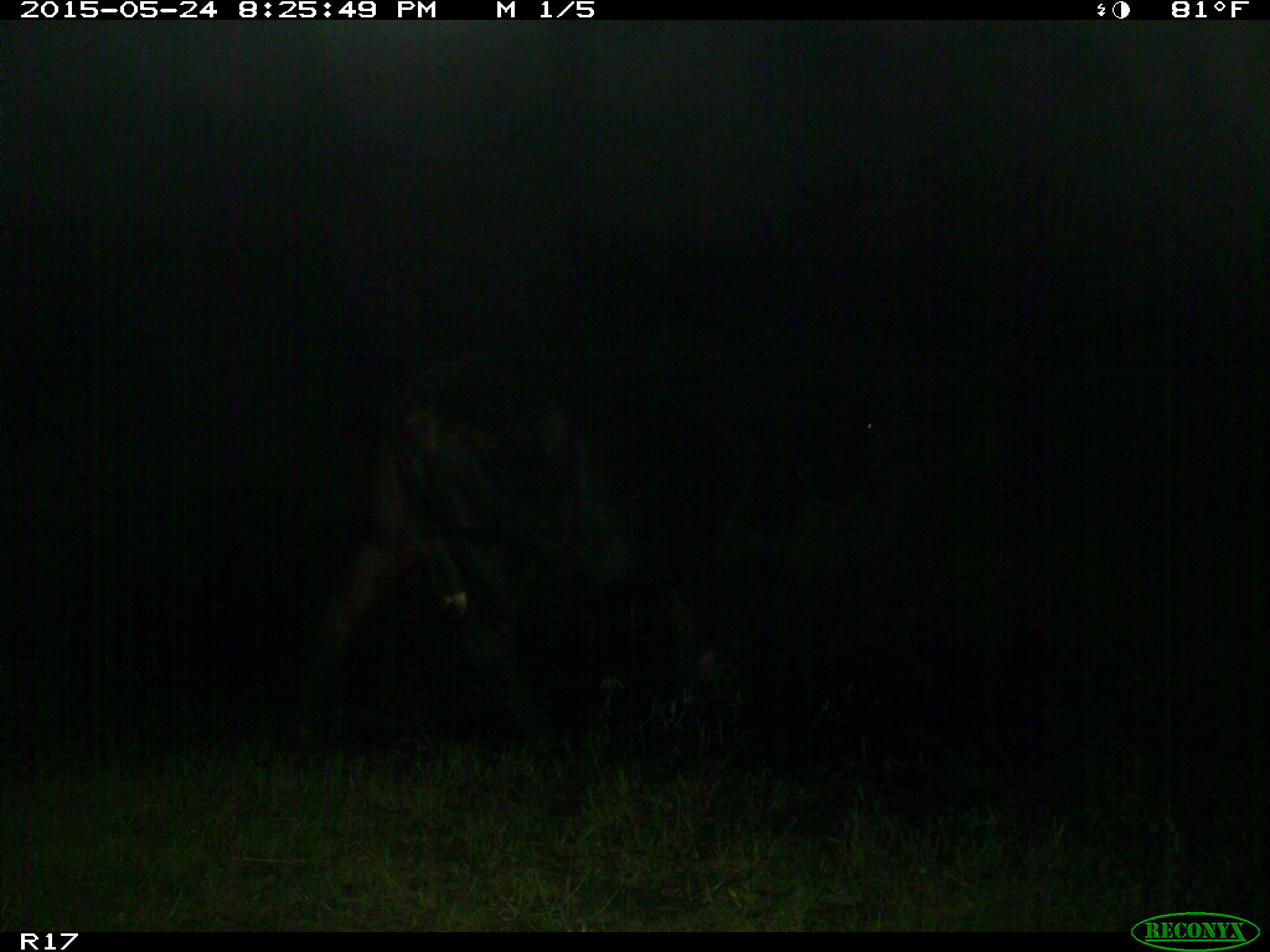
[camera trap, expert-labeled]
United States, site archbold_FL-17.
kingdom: Animalia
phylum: Chordata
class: Mammalia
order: Artiodactyla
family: Bovidae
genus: Bos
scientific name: Bos taurus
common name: domestic cow